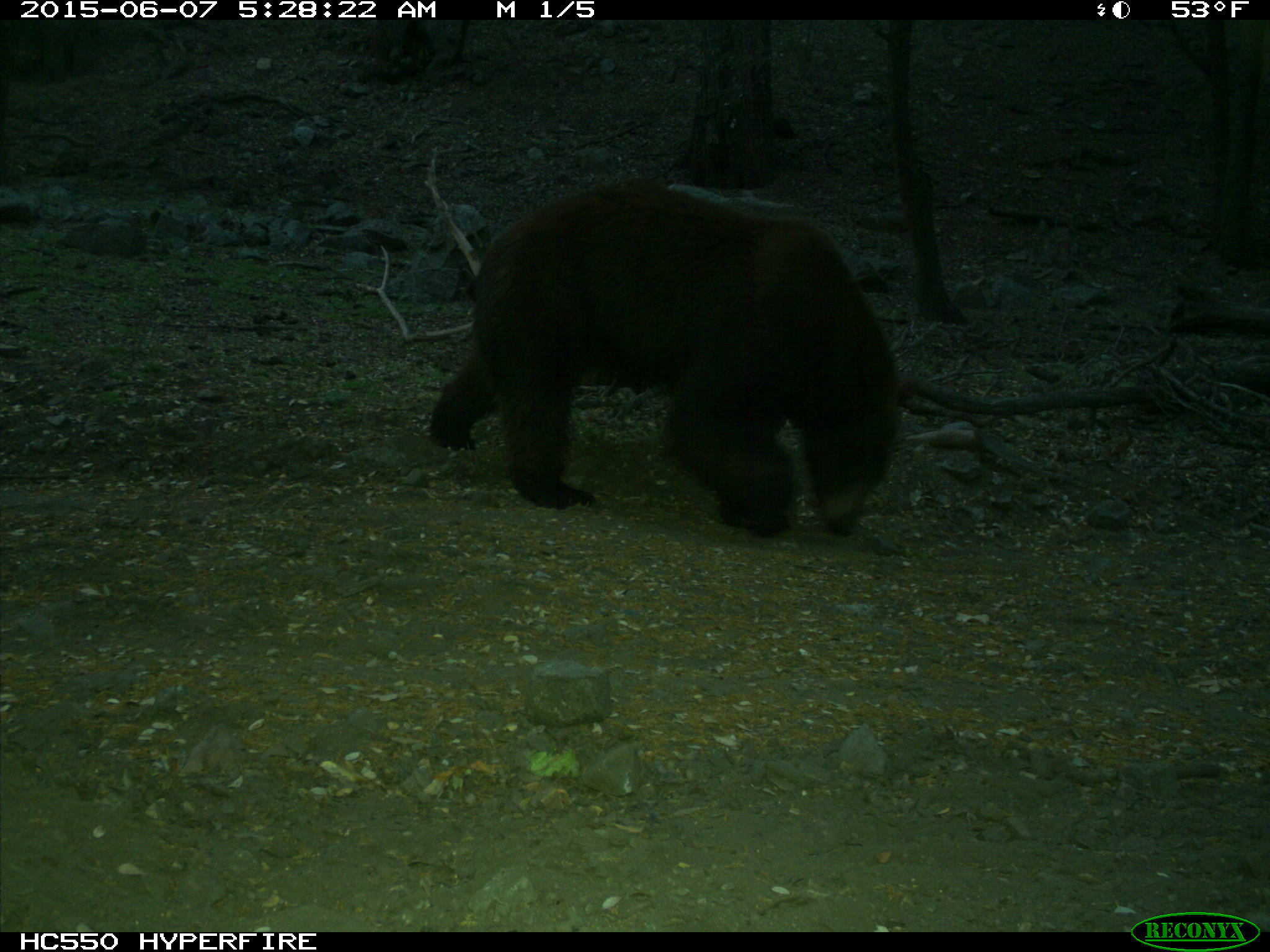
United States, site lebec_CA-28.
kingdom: Animalia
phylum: Chordata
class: Mammalia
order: Carnivora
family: Ursidae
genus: Ursus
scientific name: Ursus americanus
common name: american black bear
Ursus americanus (american black bear).